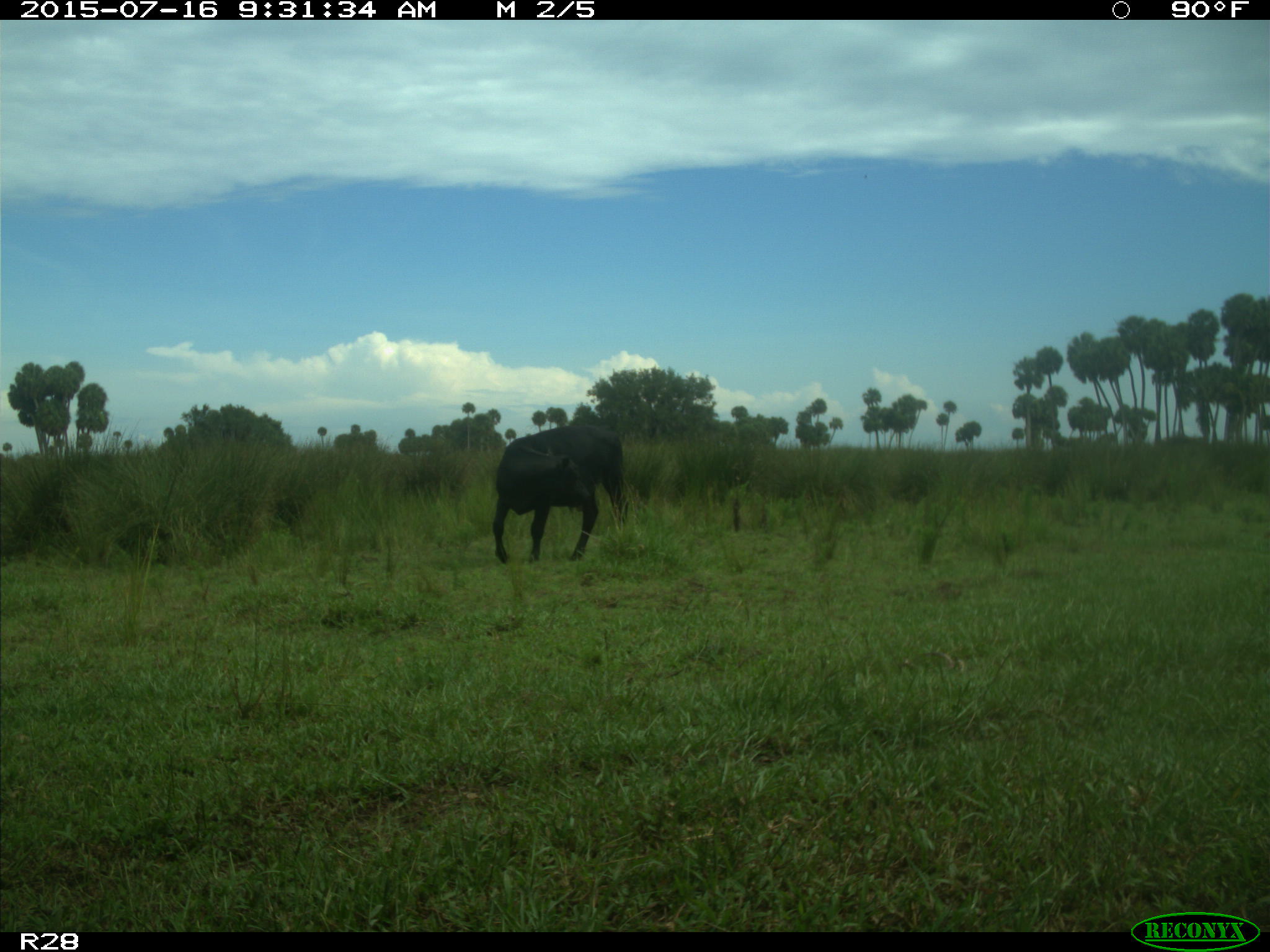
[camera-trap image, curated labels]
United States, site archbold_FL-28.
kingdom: Animalia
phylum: Chordata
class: Mammalia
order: Artiodactyla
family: Bovidae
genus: Bos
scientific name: Bos taurus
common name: domestic cow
Bos taurus (domestic cow).